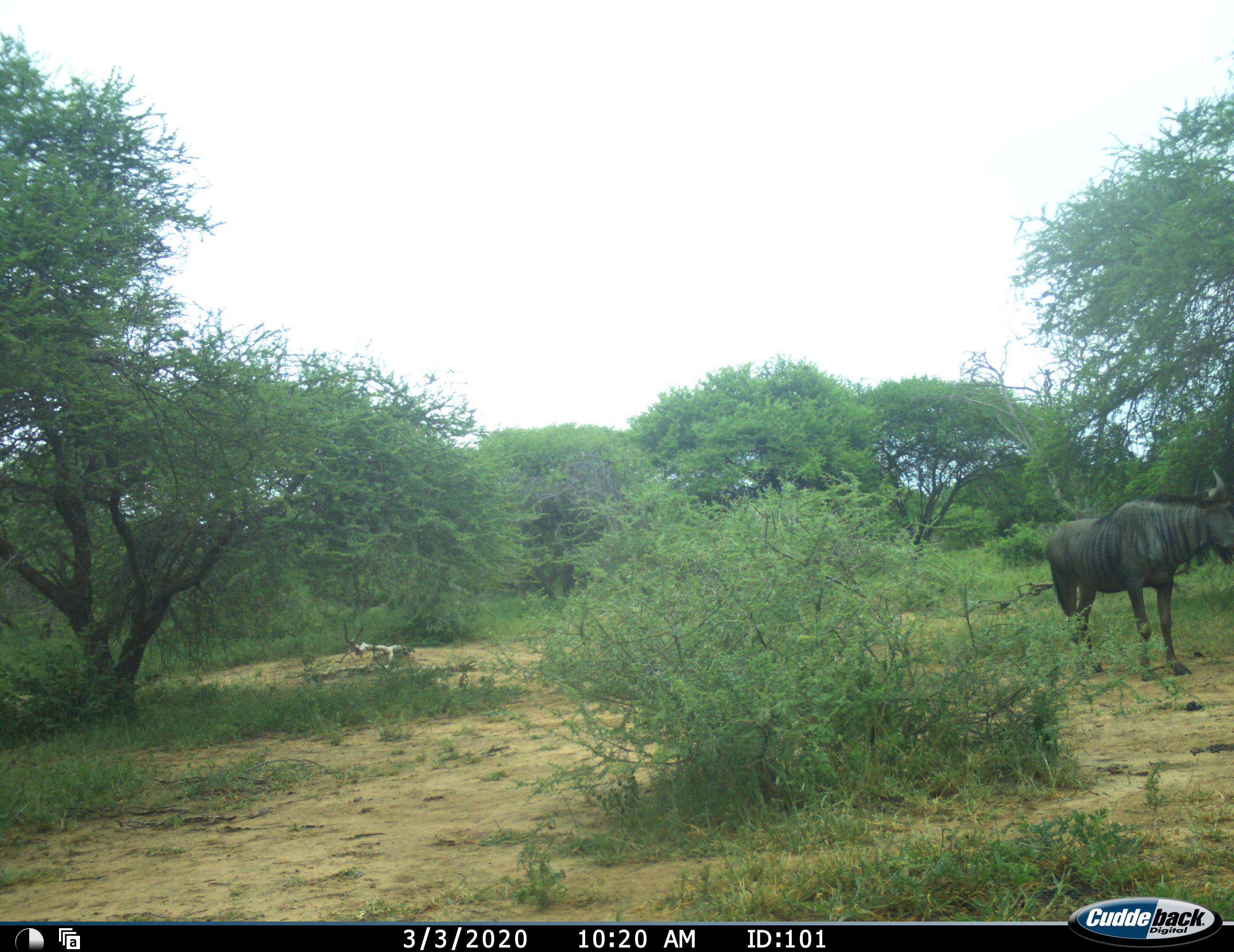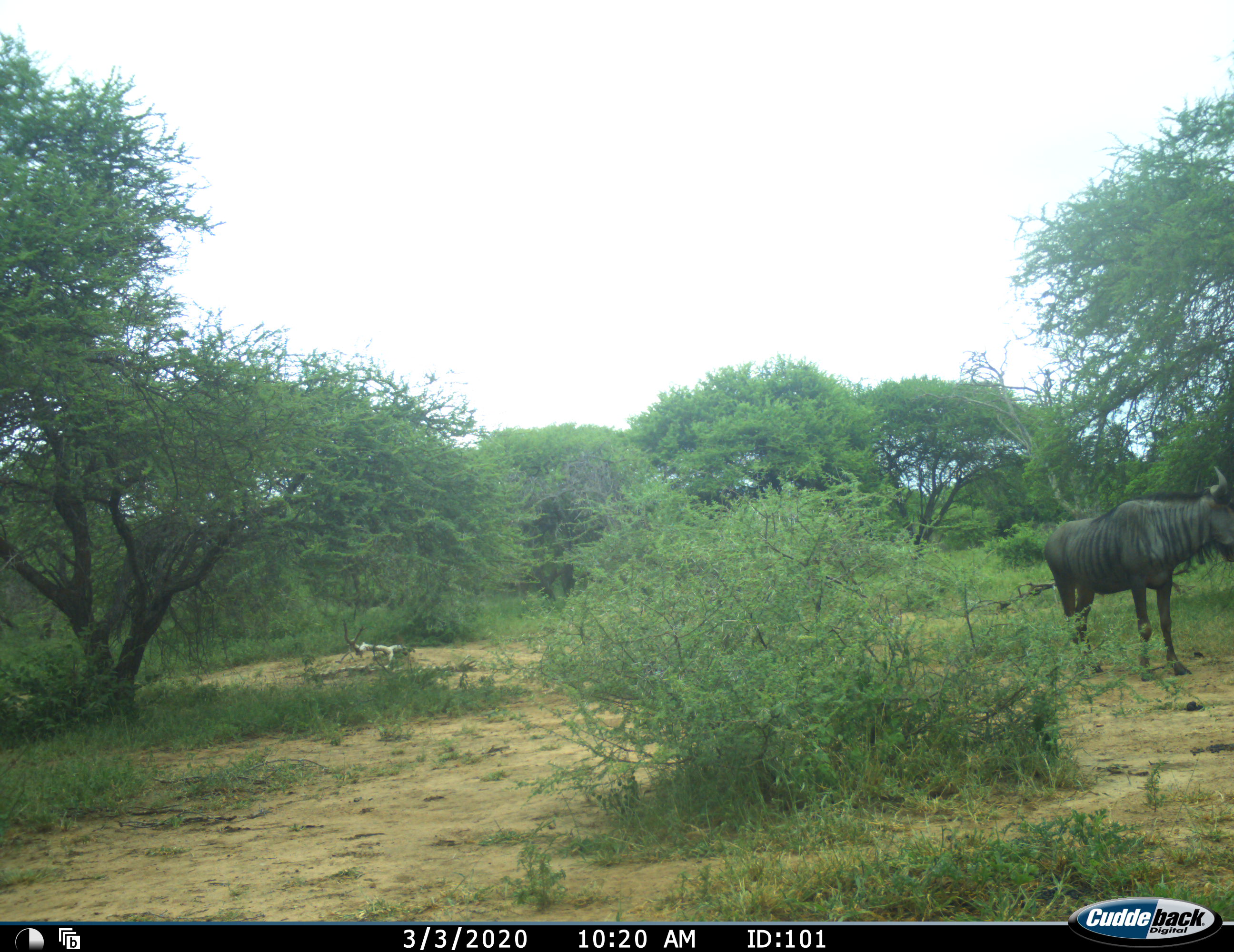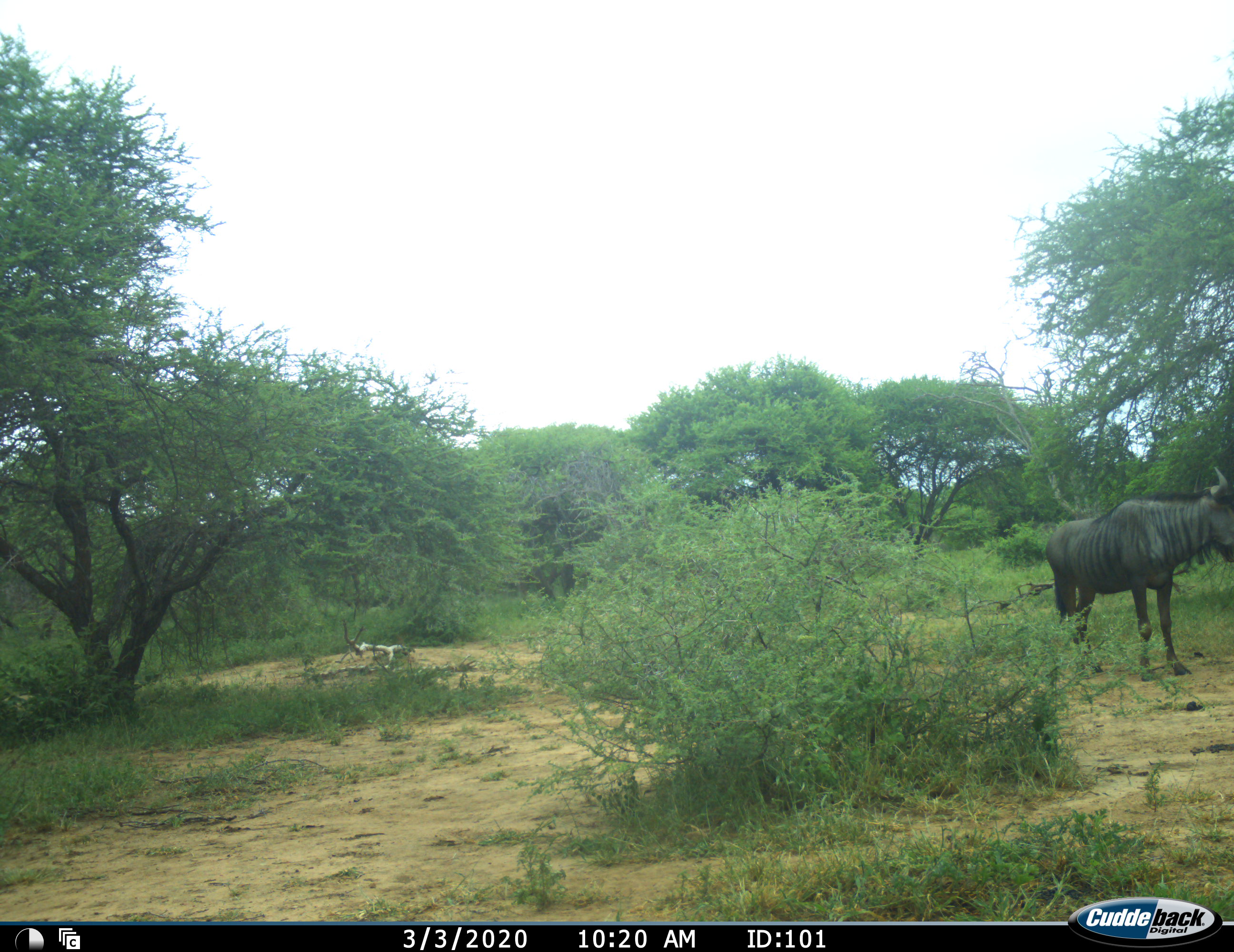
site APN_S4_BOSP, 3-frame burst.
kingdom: Animalia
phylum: Chordata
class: Mammalia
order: Artiodactyla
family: Bovidae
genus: Connochaetes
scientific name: Connochaetes taurinus taurinus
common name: blue wildebeest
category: wildebeestblue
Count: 1.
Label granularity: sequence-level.